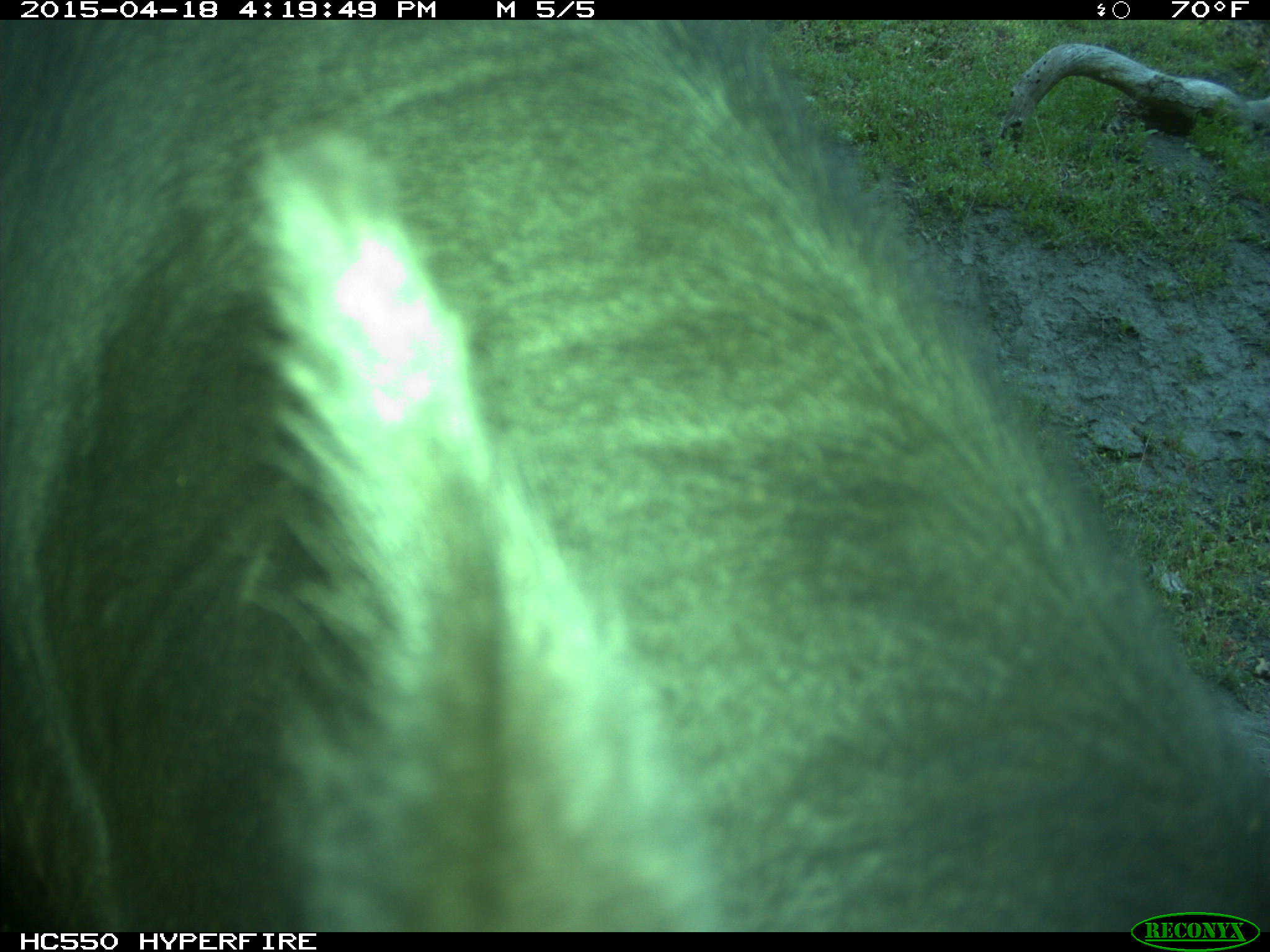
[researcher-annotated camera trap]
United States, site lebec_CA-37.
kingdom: Animalia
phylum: Chordata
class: Mammalia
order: Artiodactyla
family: Bovidae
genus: Bos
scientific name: Bos taurus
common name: domestic cow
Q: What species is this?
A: Bos taurus (domestic cow).